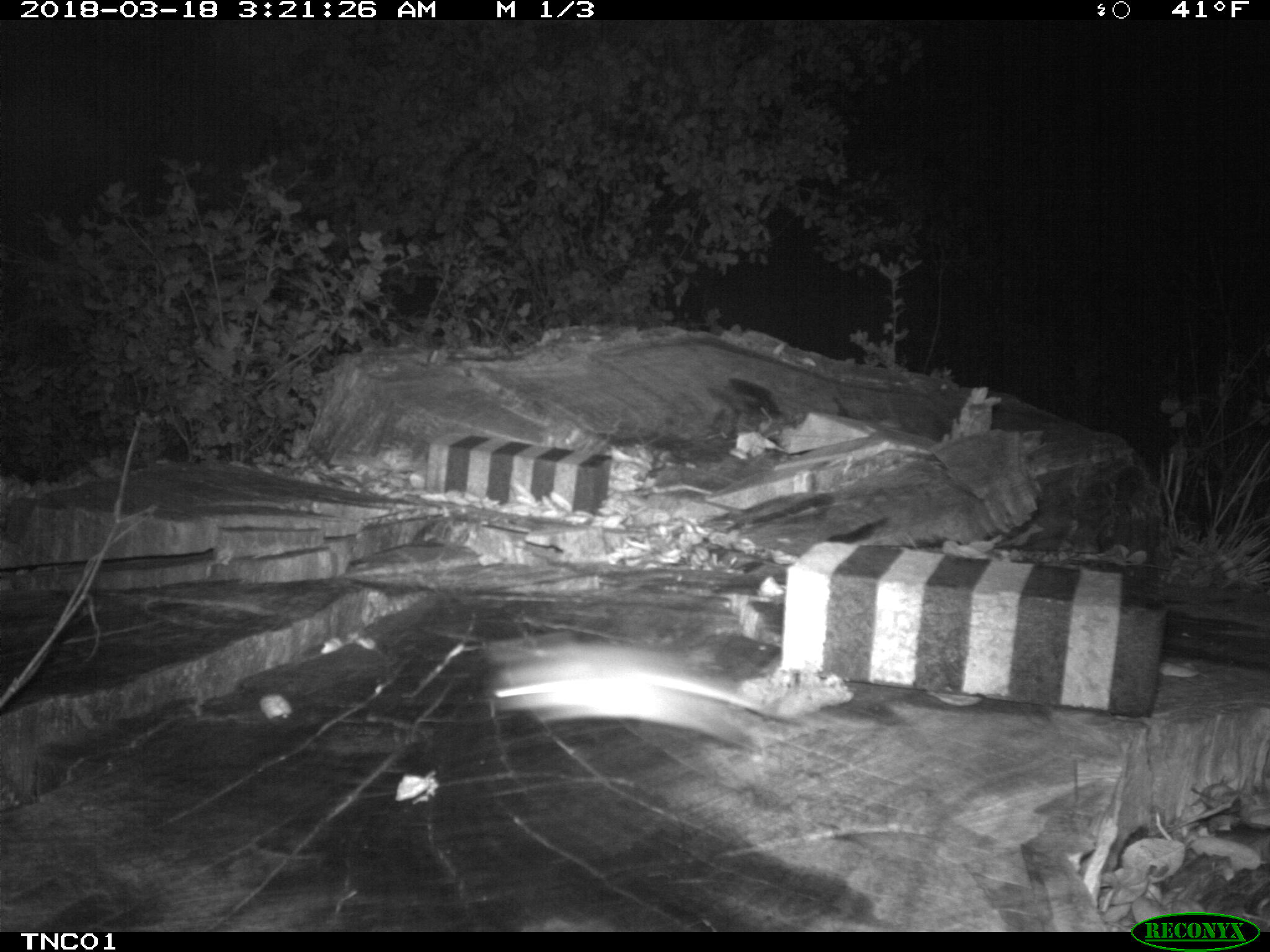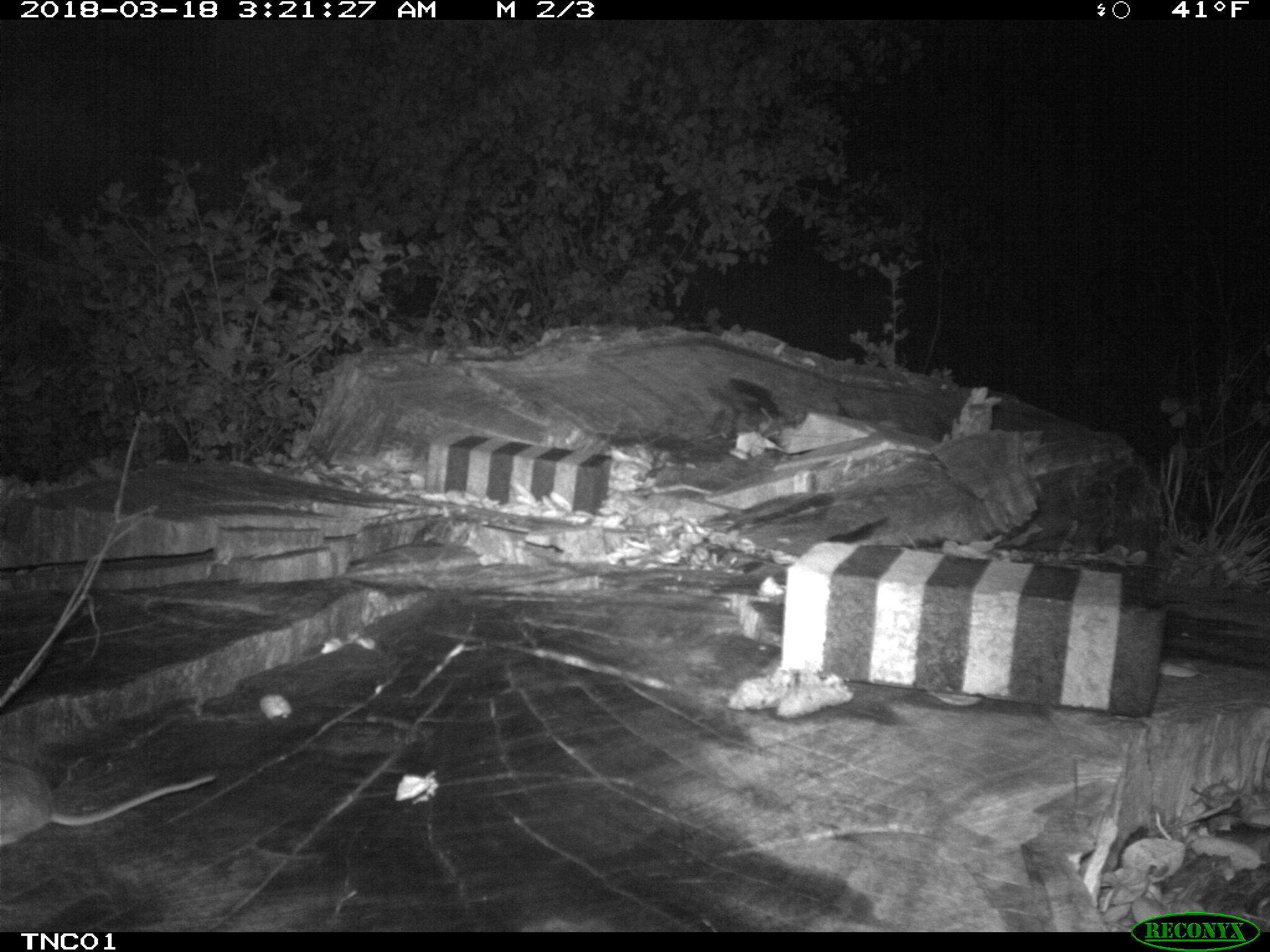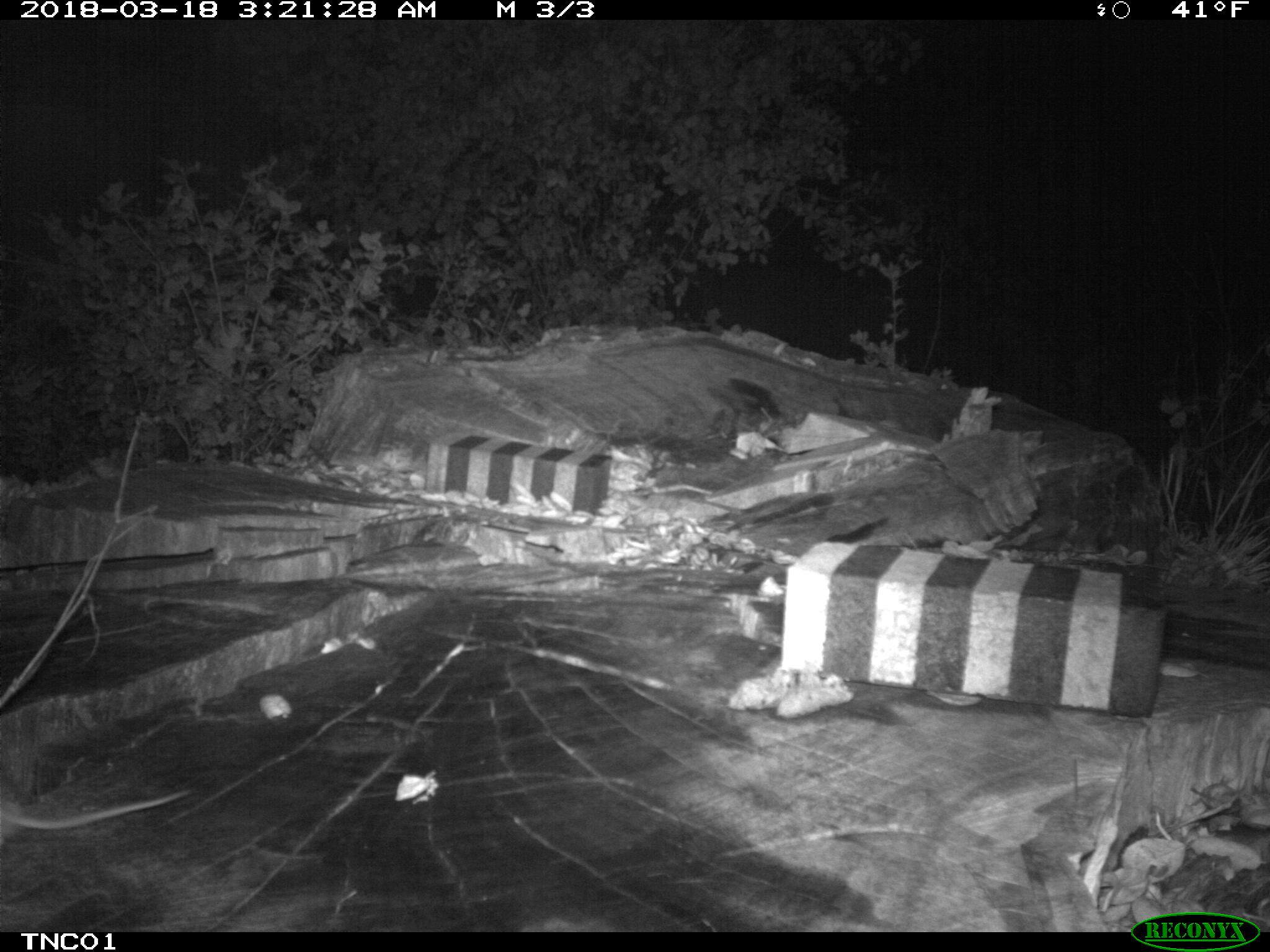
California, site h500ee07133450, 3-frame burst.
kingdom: Animalia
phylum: Chordata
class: Mammalia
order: Rodentia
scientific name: Rodentia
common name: rodent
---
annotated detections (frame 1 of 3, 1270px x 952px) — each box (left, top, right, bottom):
rodent: (487, 639, 761, 743)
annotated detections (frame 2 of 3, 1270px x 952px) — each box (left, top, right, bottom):
rodent: (0, 757, 215, 846)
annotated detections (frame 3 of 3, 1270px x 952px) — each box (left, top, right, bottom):
rodent: (0, 789, 190, 844)